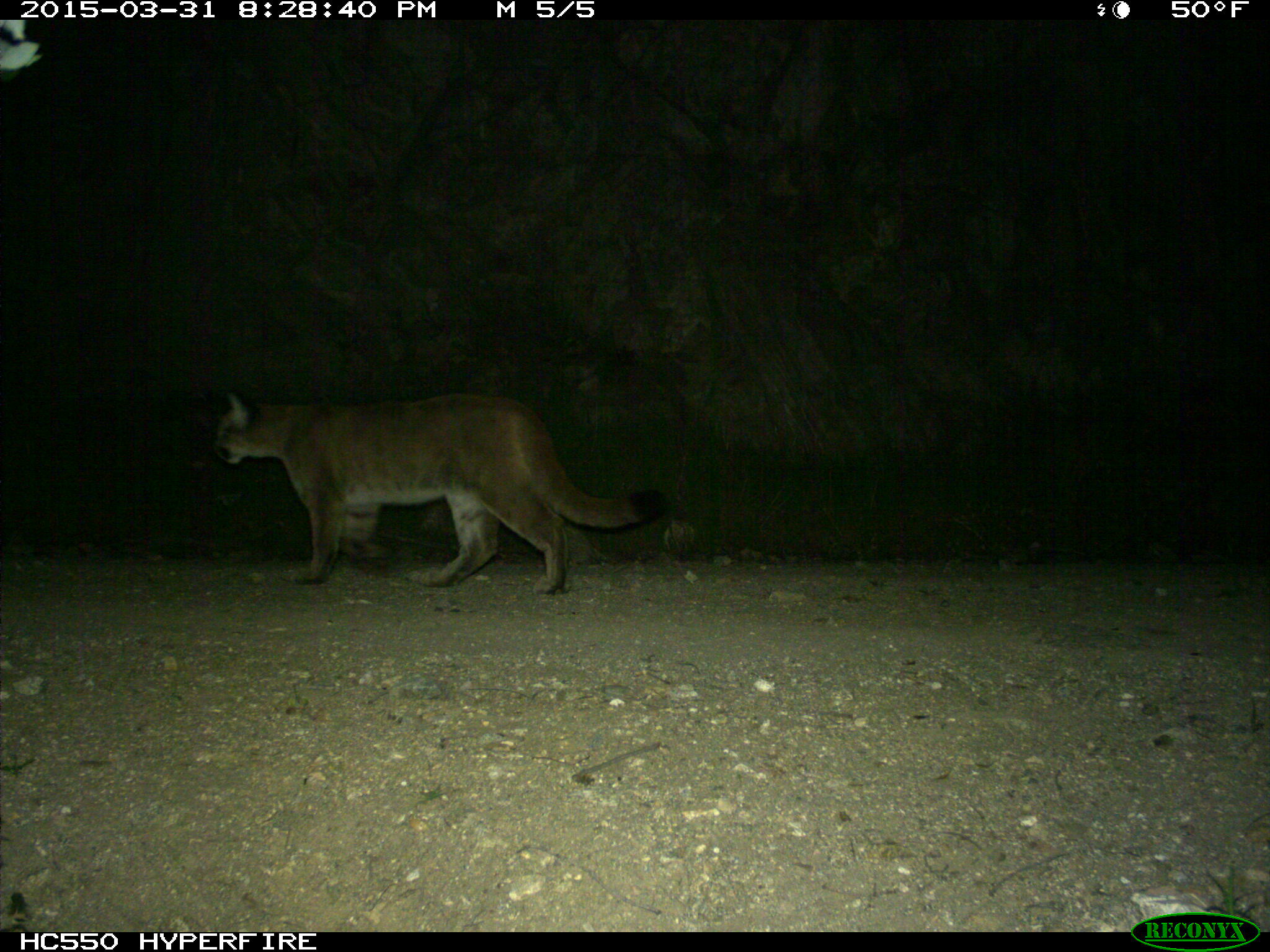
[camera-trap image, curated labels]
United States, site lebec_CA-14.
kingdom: Animalia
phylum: Chordata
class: Mammalia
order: Carnivora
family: Felidae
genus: Puma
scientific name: Puma concolor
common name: mountain lion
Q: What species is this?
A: Puma concolor (mountain lion).